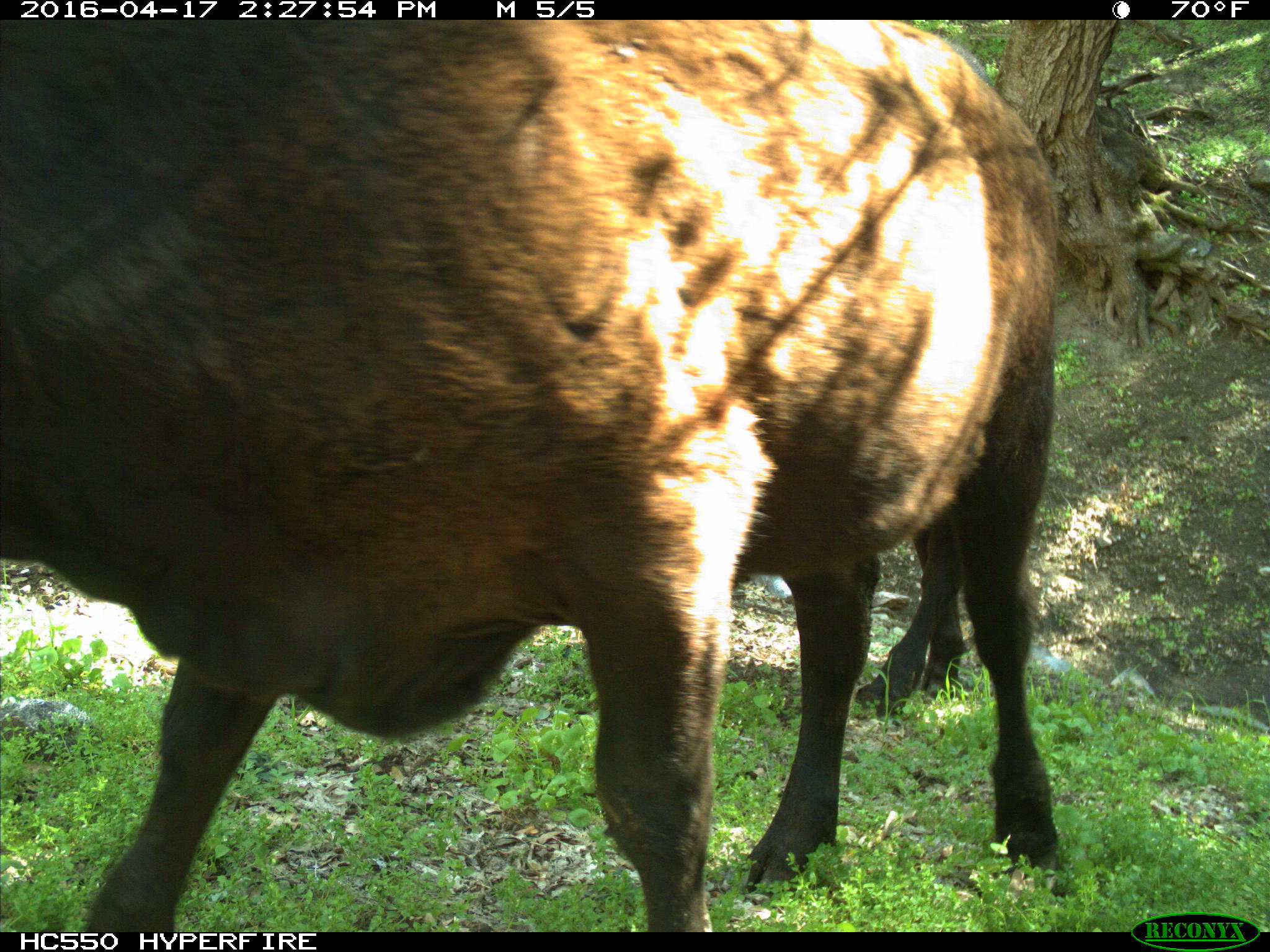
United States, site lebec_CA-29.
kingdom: Animalia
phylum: Chordata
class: Mammalia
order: Artiodactyla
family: Bovidae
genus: Bos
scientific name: Bos taurus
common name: domestic cow